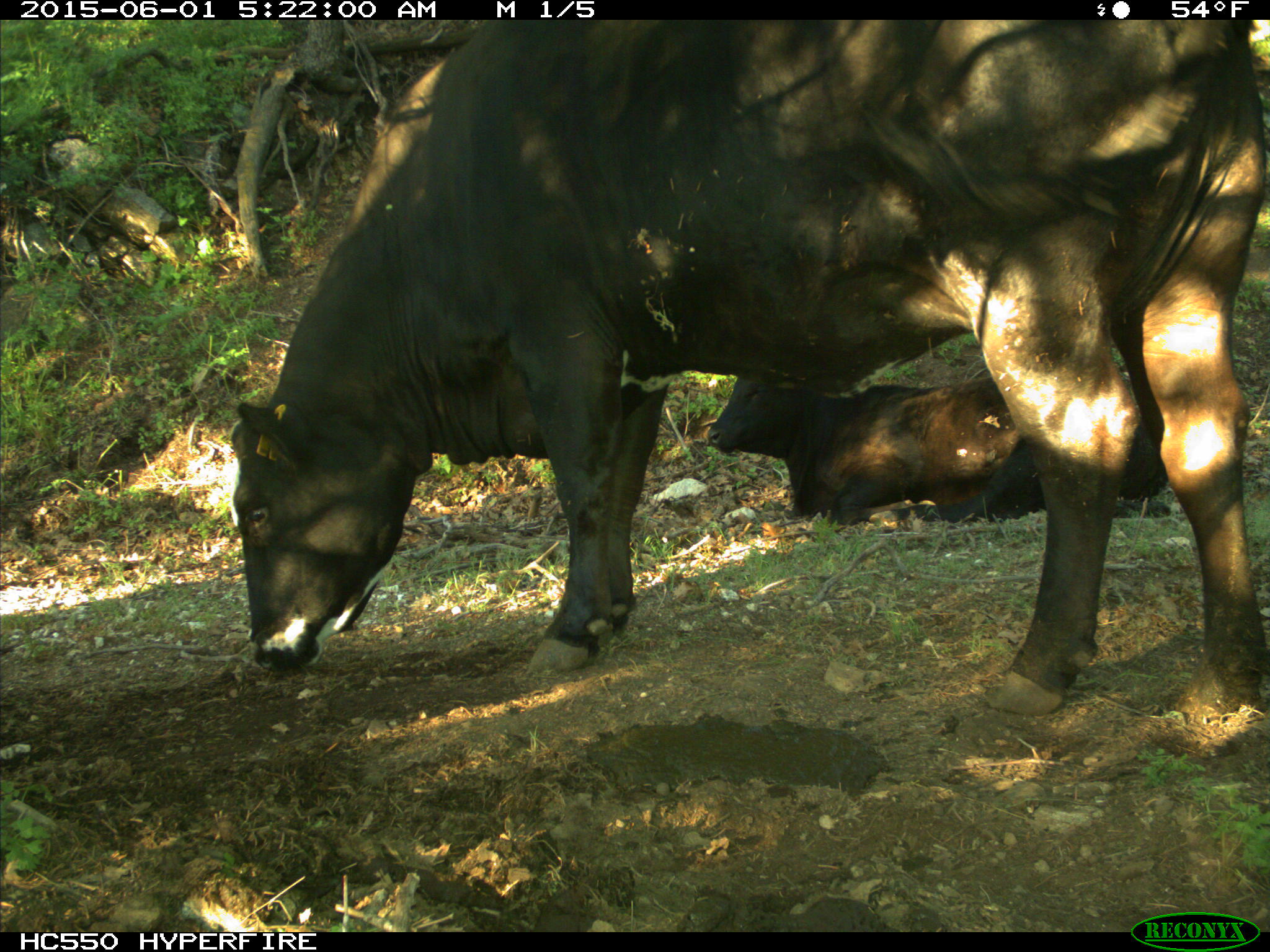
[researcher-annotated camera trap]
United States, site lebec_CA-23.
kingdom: Animalia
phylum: Chordata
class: Mammalia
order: Artiodactyla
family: Bovidae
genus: Bos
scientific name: Bos taurus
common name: domestic cow